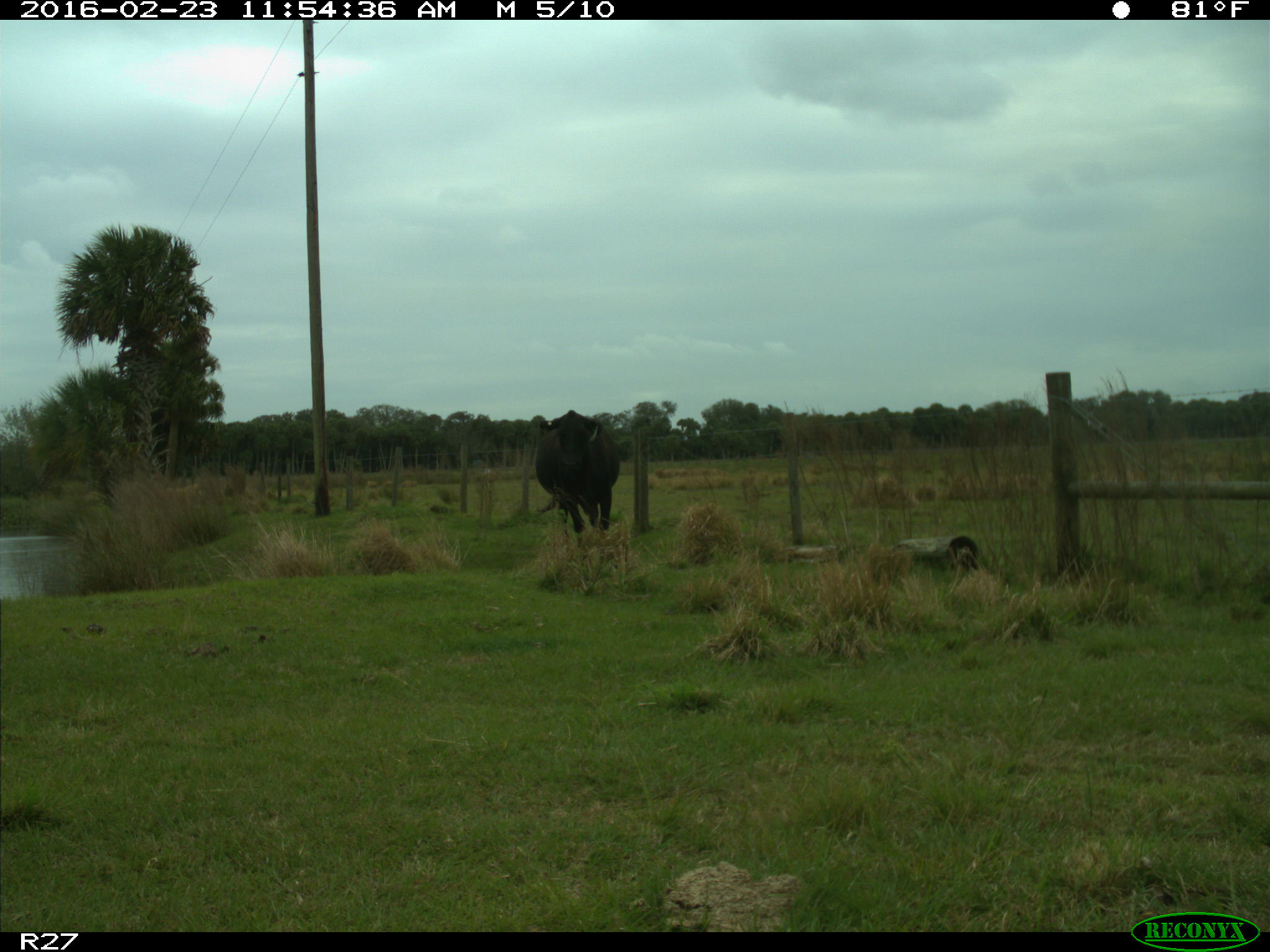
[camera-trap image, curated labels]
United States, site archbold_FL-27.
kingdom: Animalia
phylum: Chordata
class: Mammalia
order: Artiodactyla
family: Bovidae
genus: Bos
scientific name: Bos taurus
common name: domestic cow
Bos taurus (domestic cow).